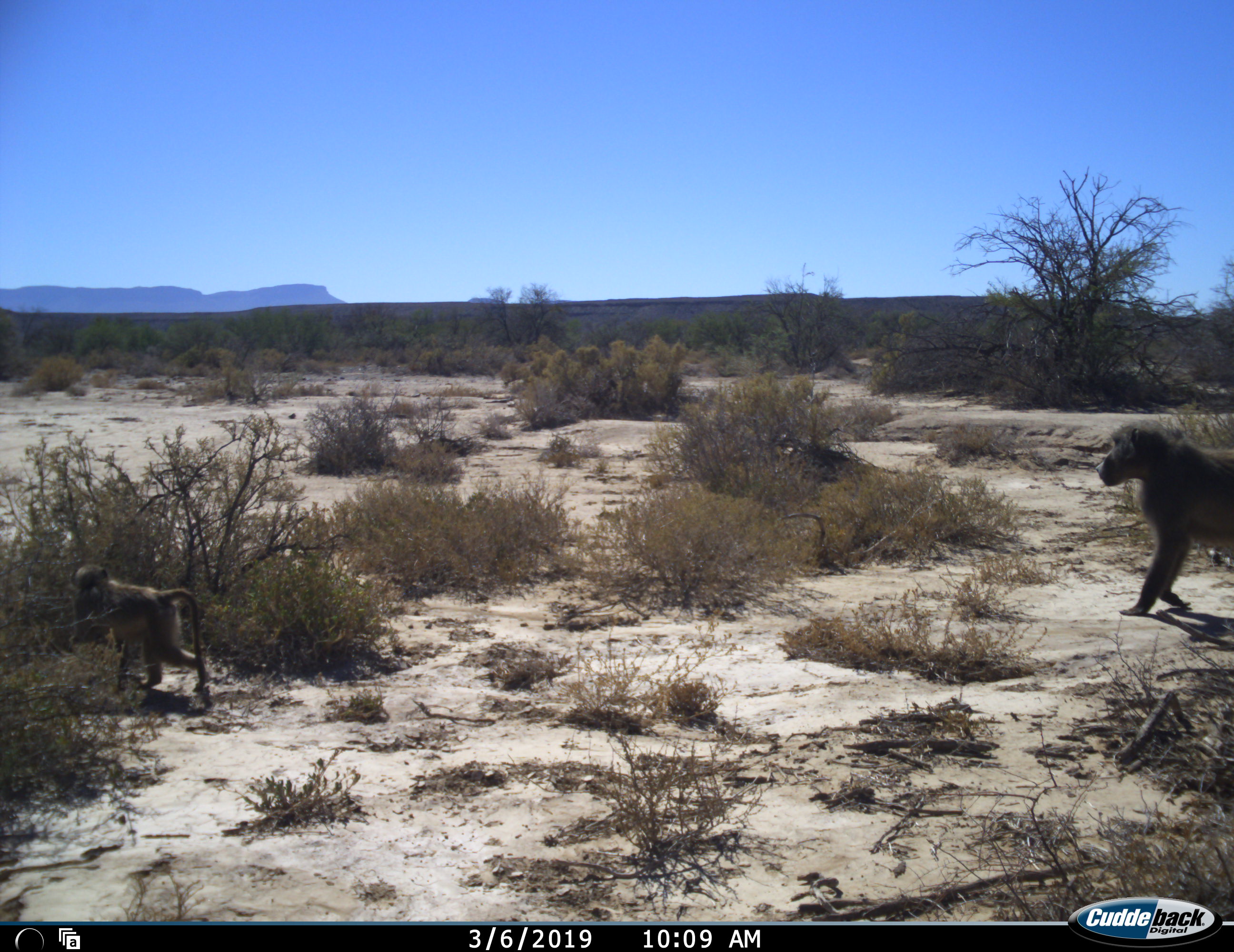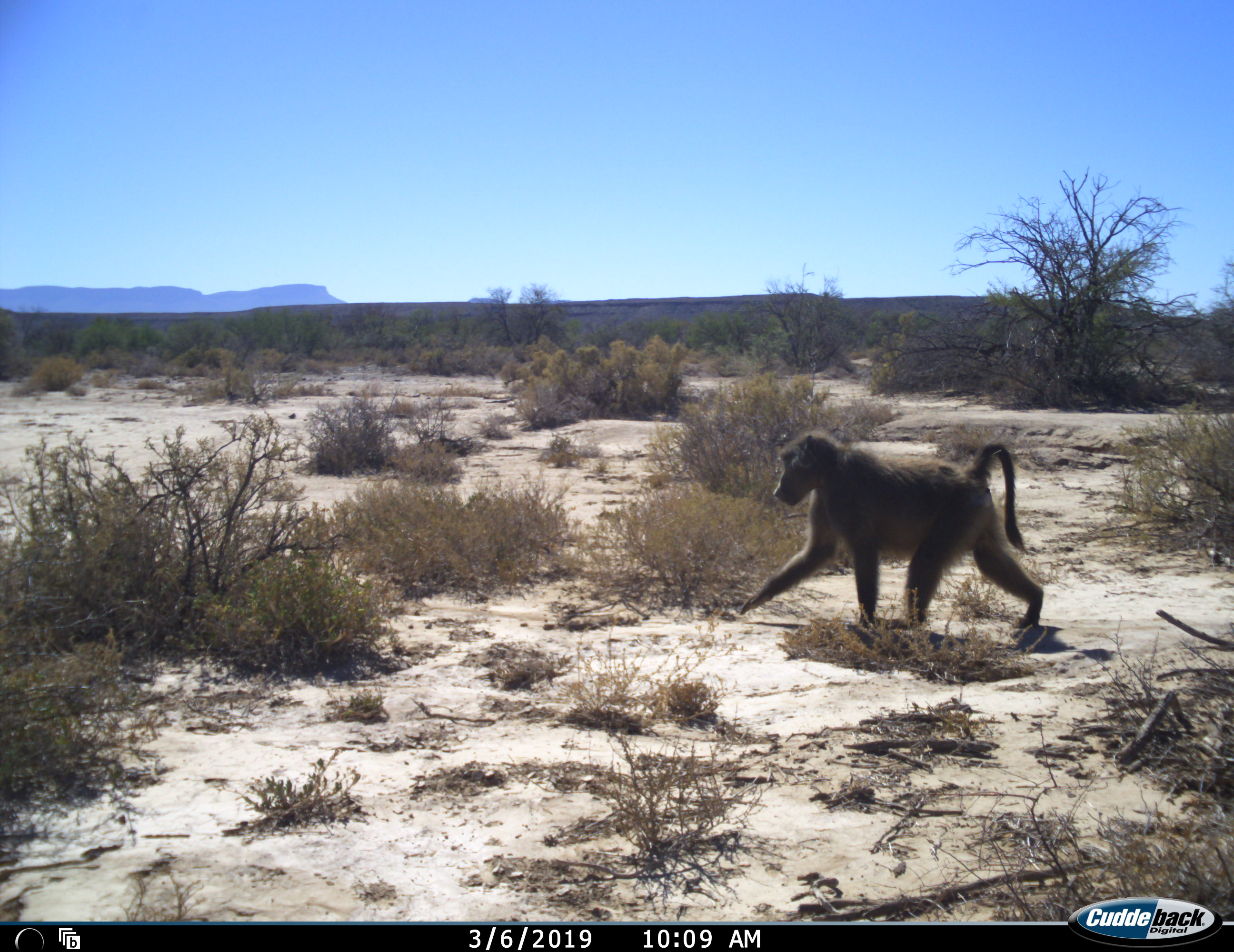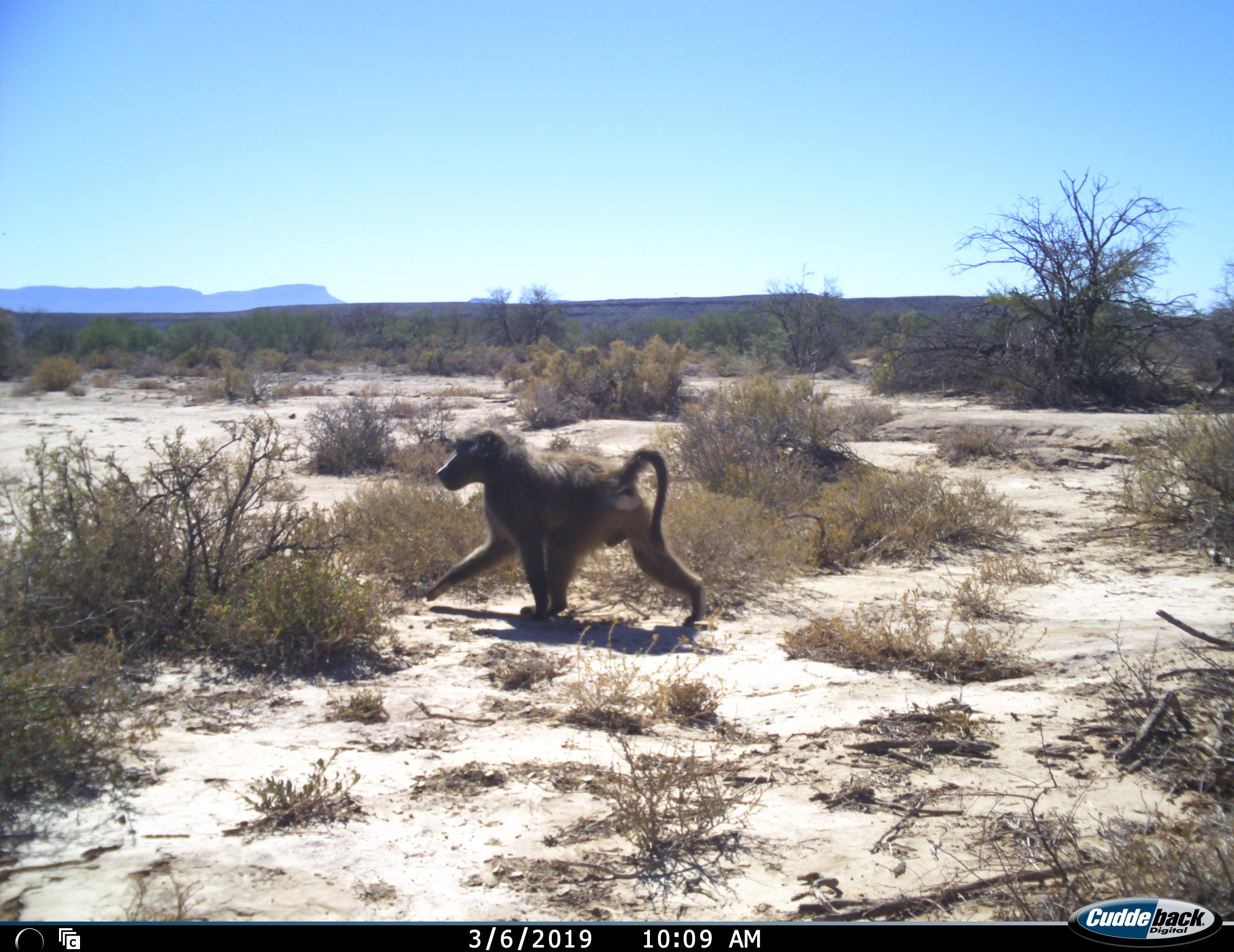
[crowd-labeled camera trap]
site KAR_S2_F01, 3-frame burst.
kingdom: Animalia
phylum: Chordata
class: Mammalia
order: Primates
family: Cercopithecidae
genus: Papio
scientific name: Papio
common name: baboon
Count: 2.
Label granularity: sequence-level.